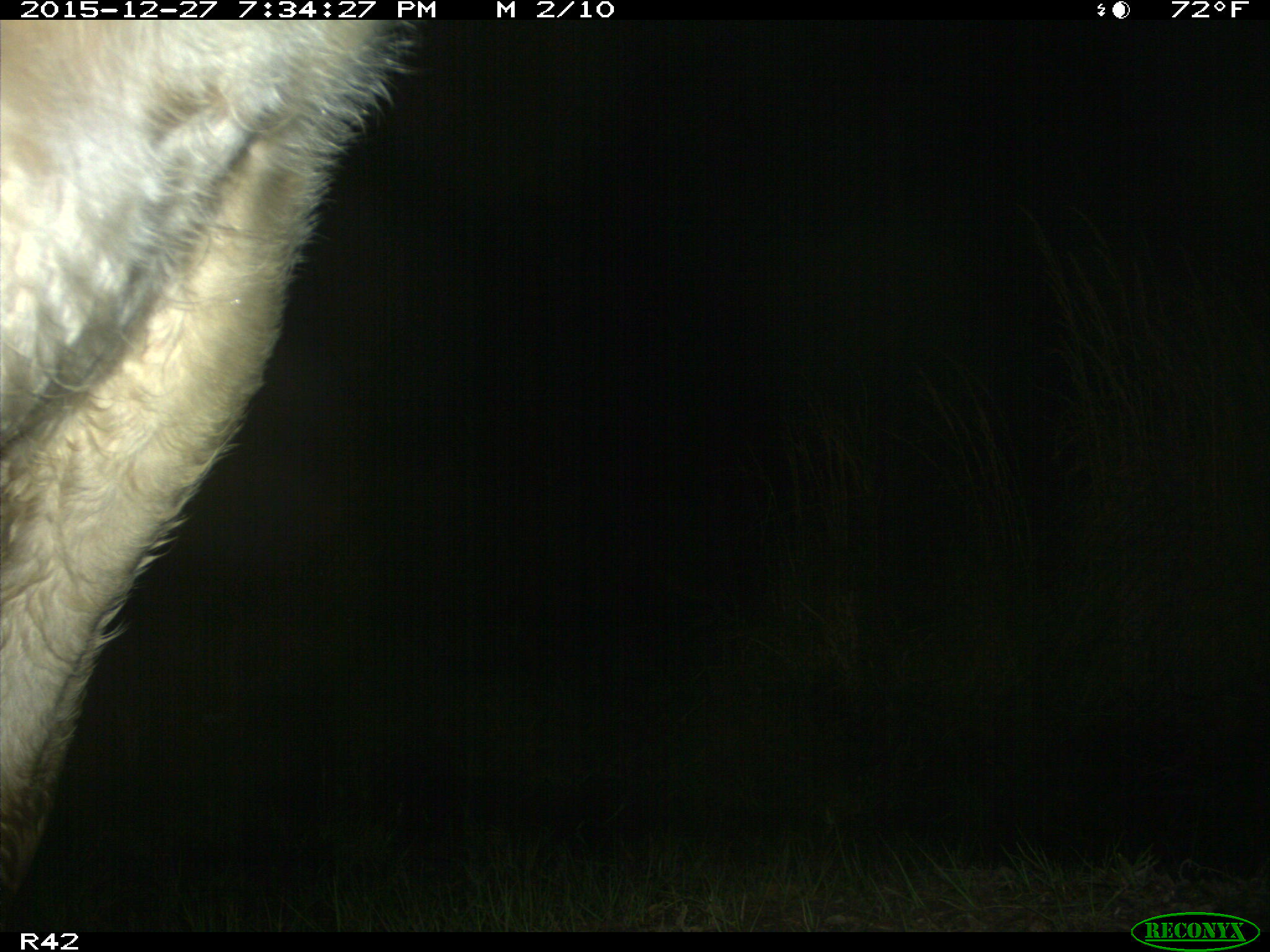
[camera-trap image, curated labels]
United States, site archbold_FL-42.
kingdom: Animalia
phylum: Chordata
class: Mammalia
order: Artiodactyla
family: Bovidae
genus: Bos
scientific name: Bos taurus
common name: domestic cow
Bos taurus (domestic cow).